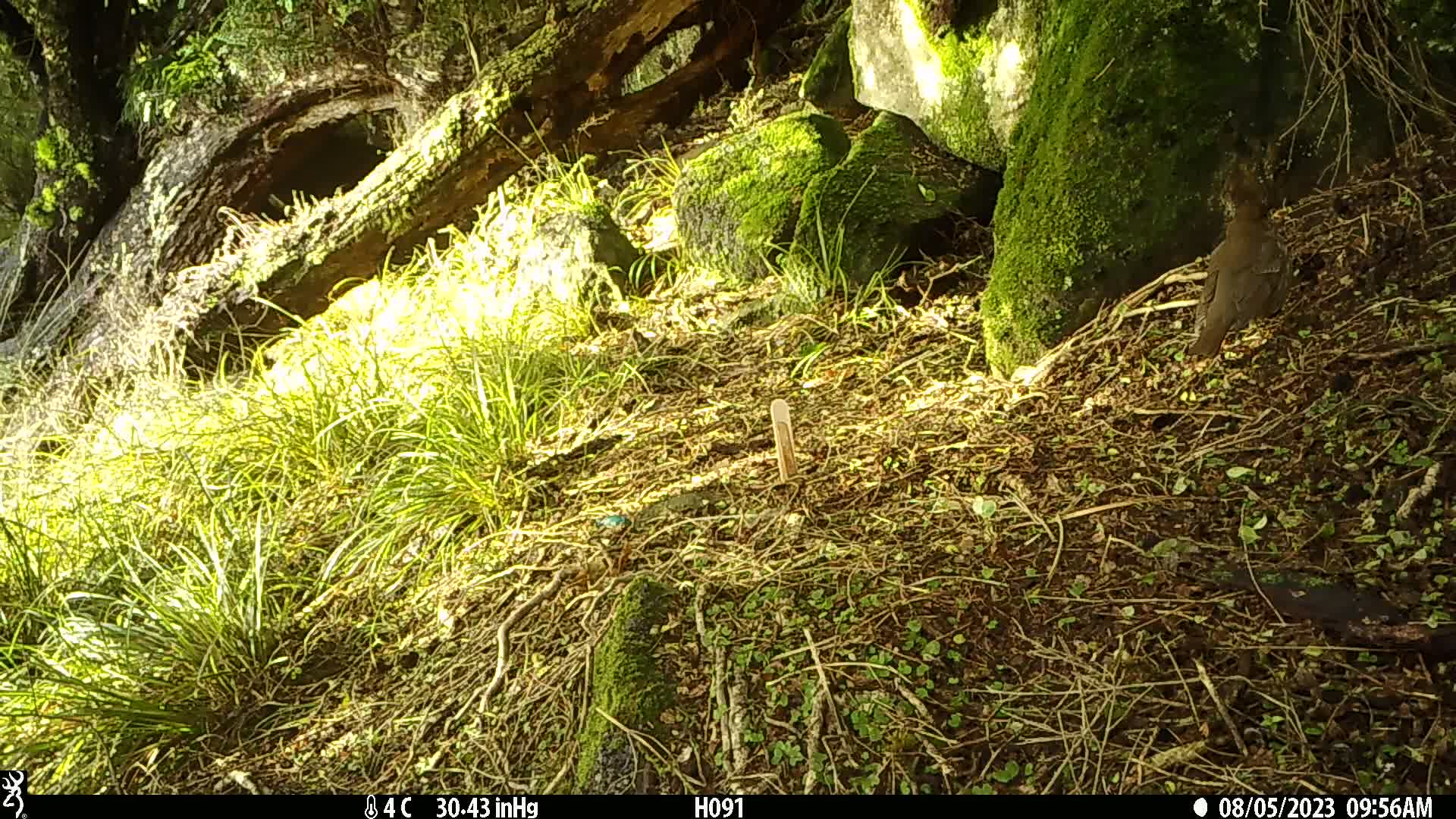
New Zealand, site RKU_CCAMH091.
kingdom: Animalia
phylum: Chordata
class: Aves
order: Passeriformes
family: Turdidae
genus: Turdus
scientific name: Turdus philomelos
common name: song thrush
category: thrush